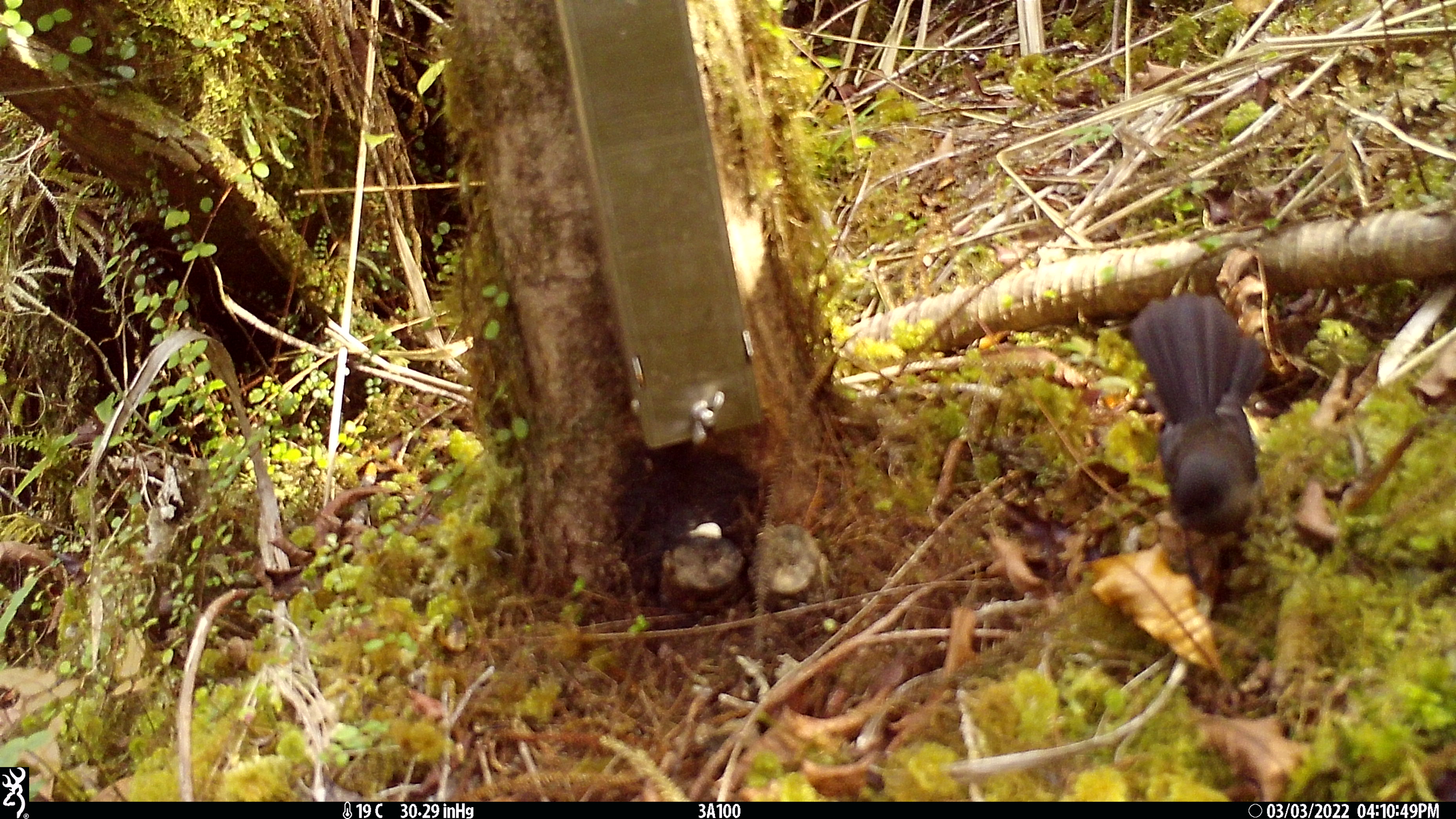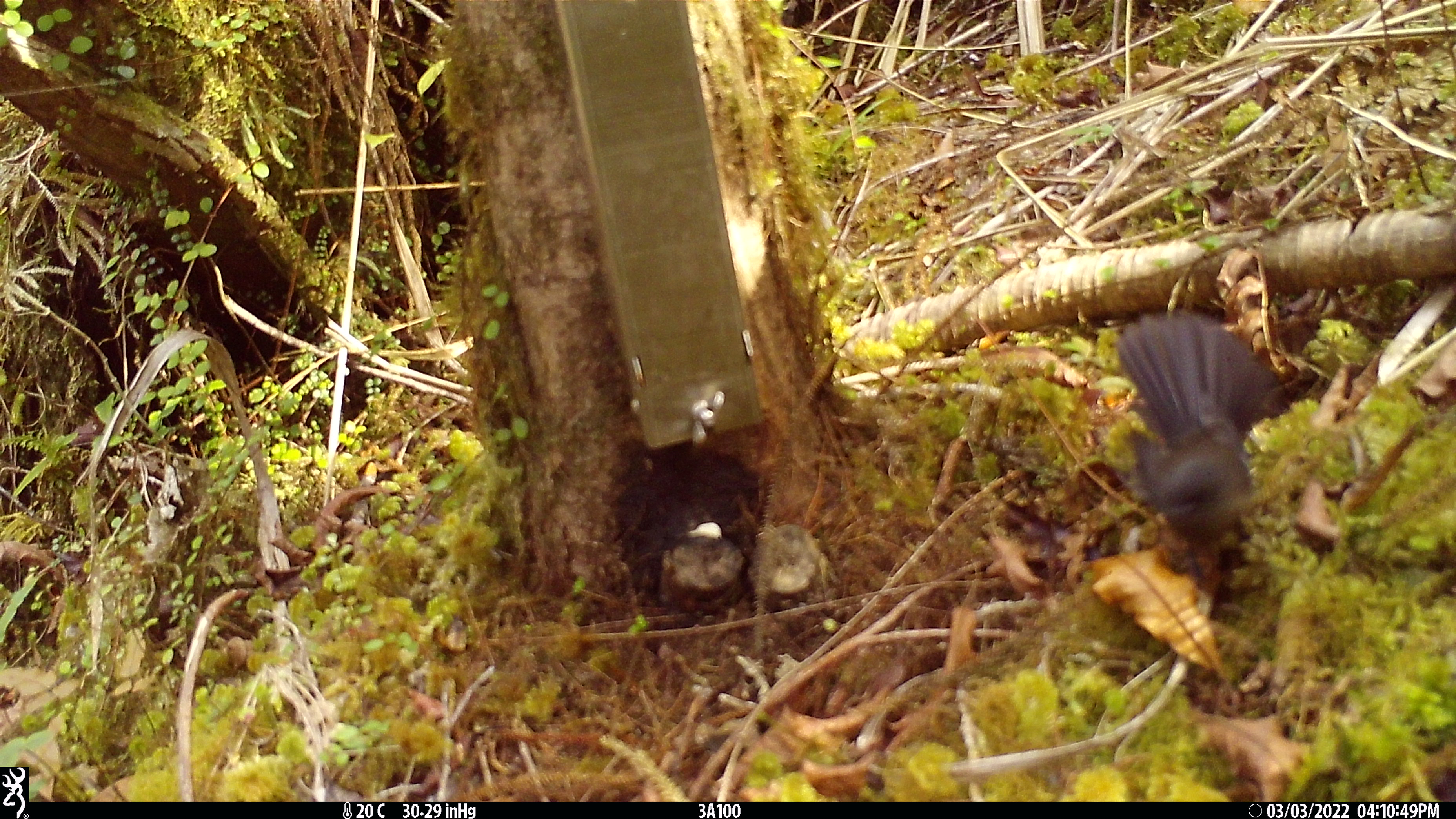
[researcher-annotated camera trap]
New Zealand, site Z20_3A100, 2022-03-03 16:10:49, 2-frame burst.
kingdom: Animalia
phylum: Chordata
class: Aves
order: Passeriformes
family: Rhipiduridae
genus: Rhipidura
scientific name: Rhipidura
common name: fantails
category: fantail